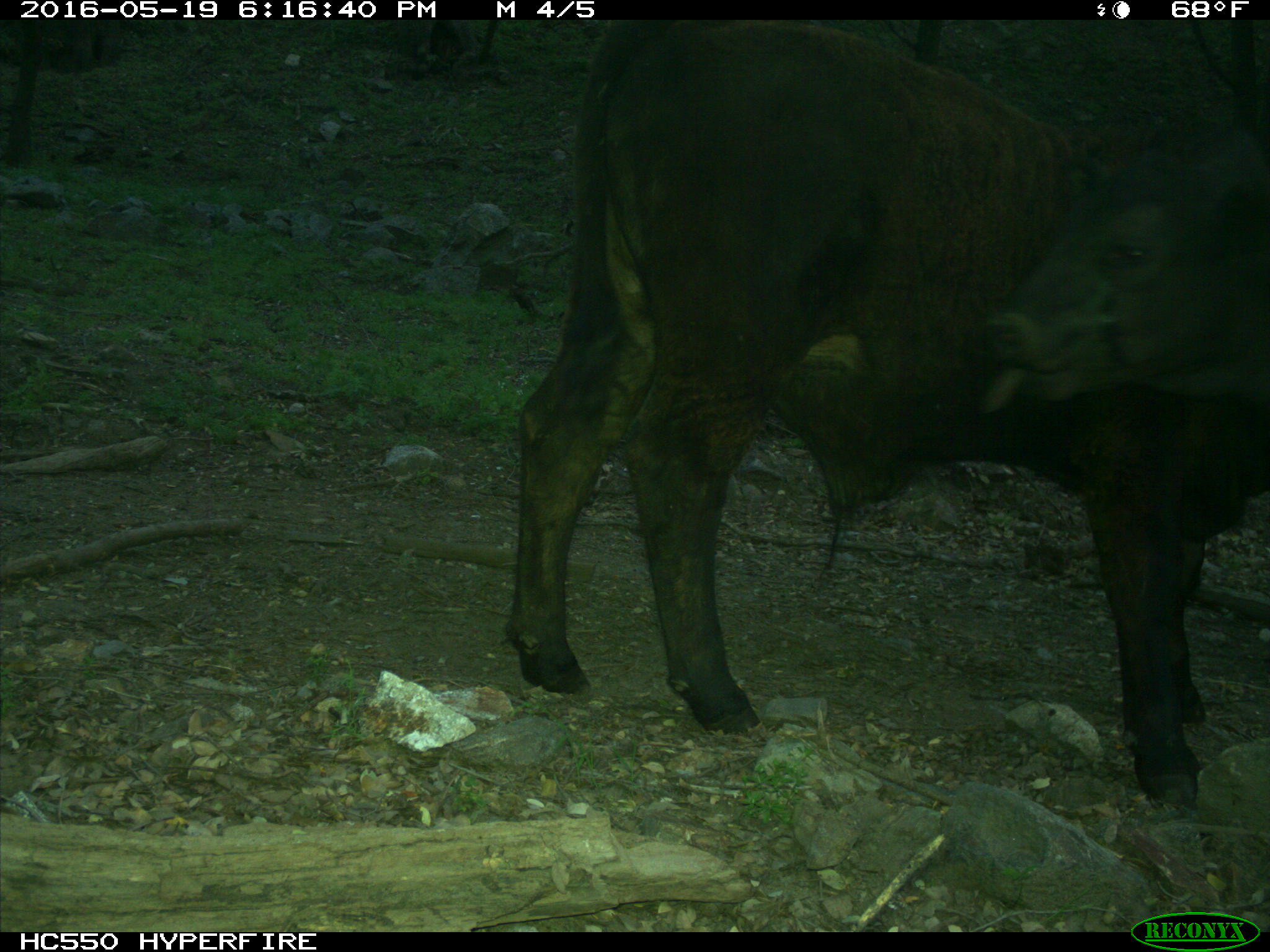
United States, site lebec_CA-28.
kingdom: Animalia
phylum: Chordata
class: Mammalia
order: Artiodactyla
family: Bovidae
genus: Bos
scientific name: Bos taurus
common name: domestic cow